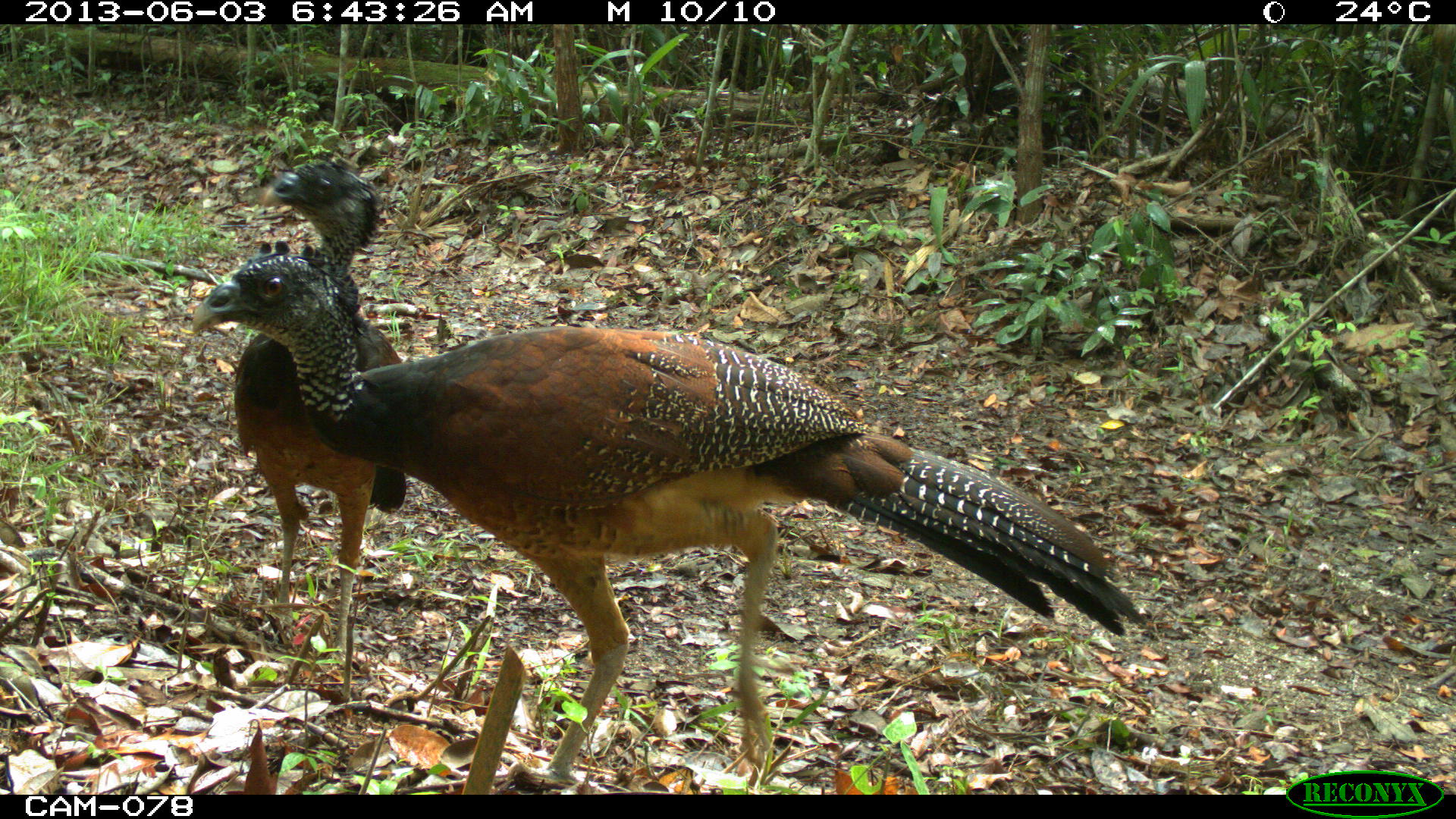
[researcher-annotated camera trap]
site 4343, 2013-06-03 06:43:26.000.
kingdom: Animalia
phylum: Chordata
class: Aves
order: Galliformes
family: Cracidae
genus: Crax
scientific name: Crax rubra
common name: great curassow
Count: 2.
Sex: female.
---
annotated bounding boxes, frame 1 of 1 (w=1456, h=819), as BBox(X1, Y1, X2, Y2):
crax rubra: BBox(186, 238, 1145, 789); BBox(232, 151, 407, 671)